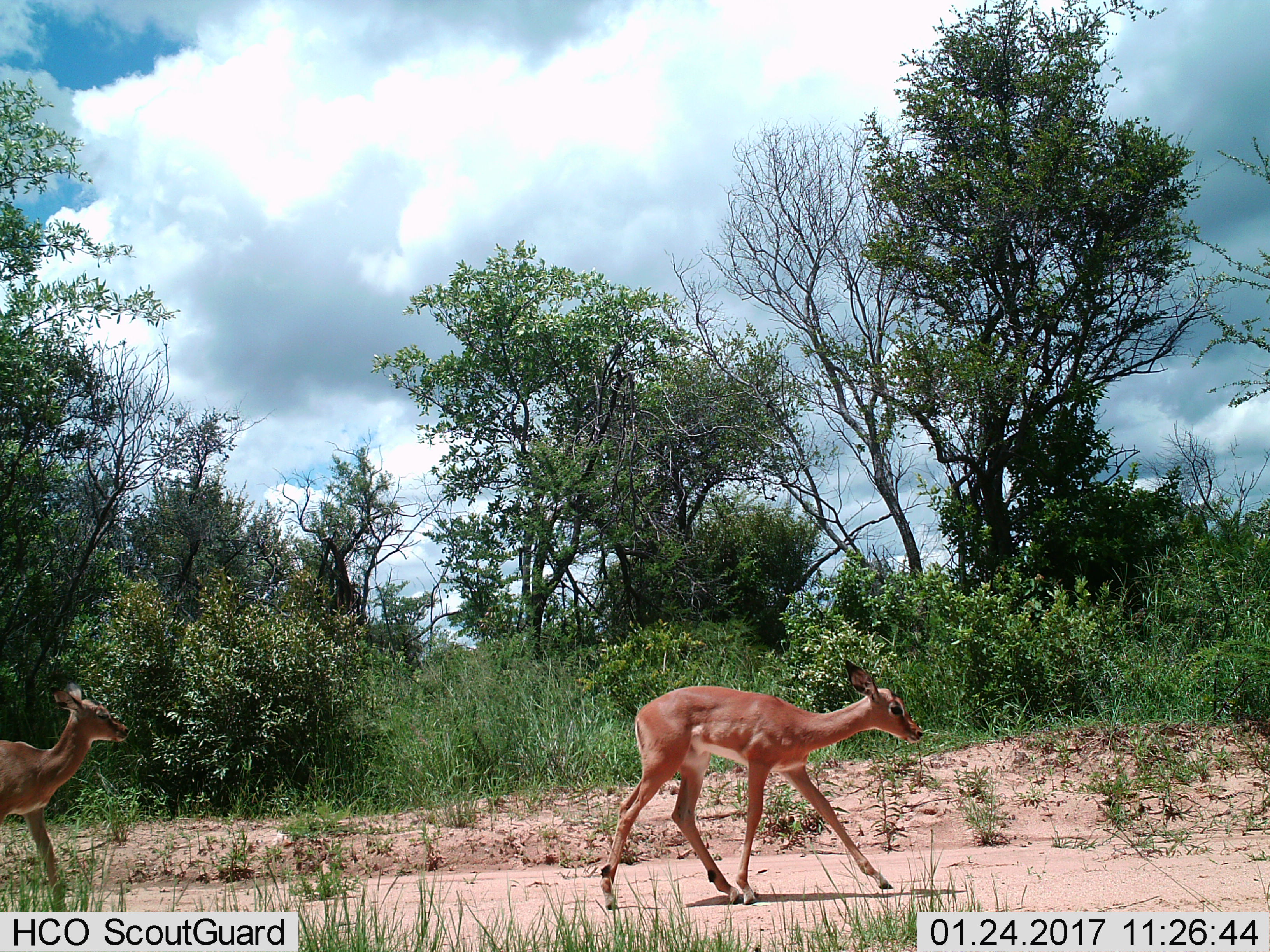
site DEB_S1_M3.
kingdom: Animalia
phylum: Chordata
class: Mammalia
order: Artiodactyla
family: Bovidae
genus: Aepyceros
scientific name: Aepyceros melampus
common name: impala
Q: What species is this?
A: Impala (Aepyceros melampus).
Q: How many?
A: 2.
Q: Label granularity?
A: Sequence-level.